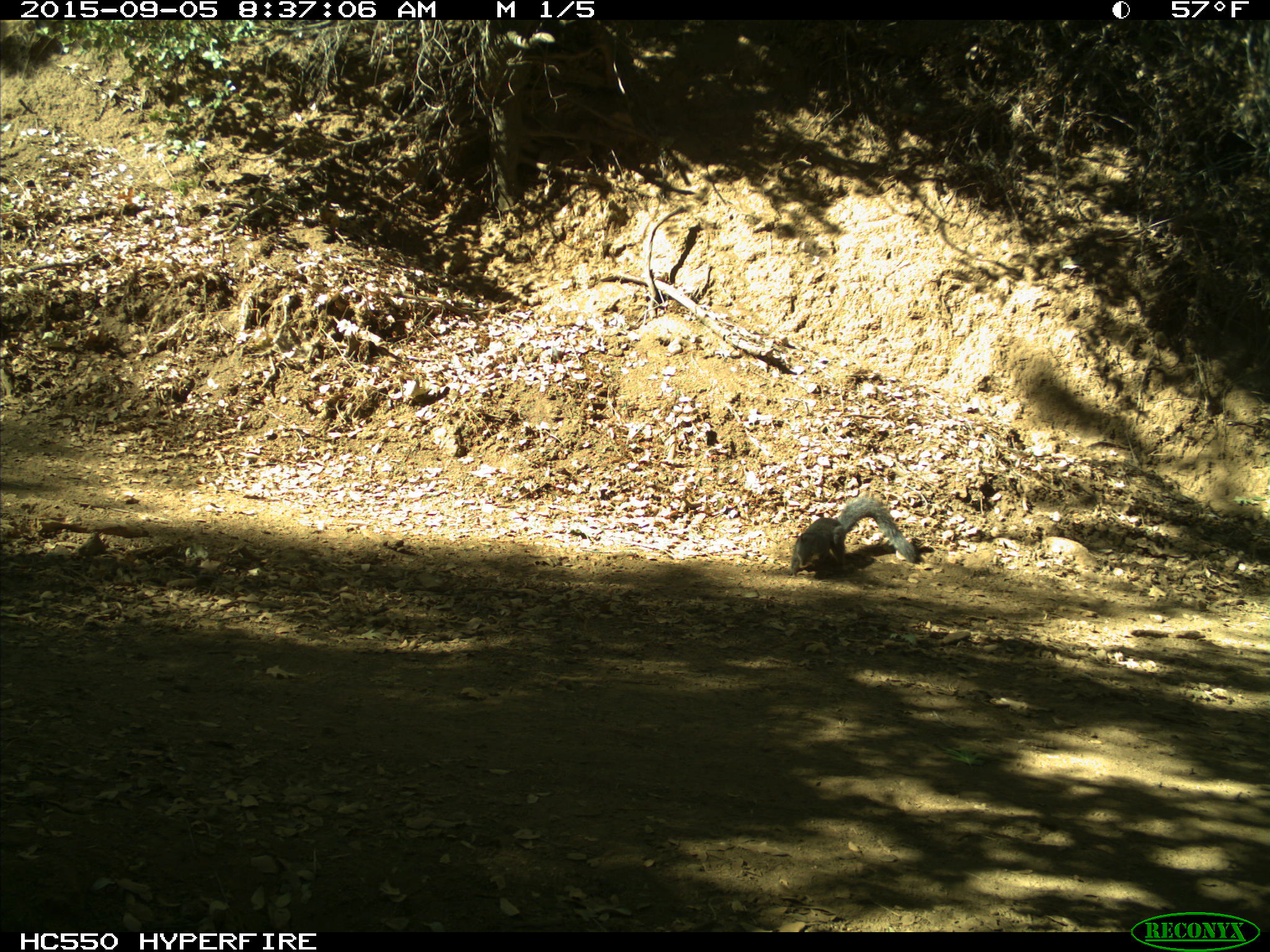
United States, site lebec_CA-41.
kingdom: Animalia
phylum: Chordata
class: Mammalia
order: Rodentia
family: Sciuridae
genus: Sciurus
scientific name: Sciurus carolinensis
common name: eastern gray squirrel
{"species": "Sciurus carolinensis (eastern gray squirrel)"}